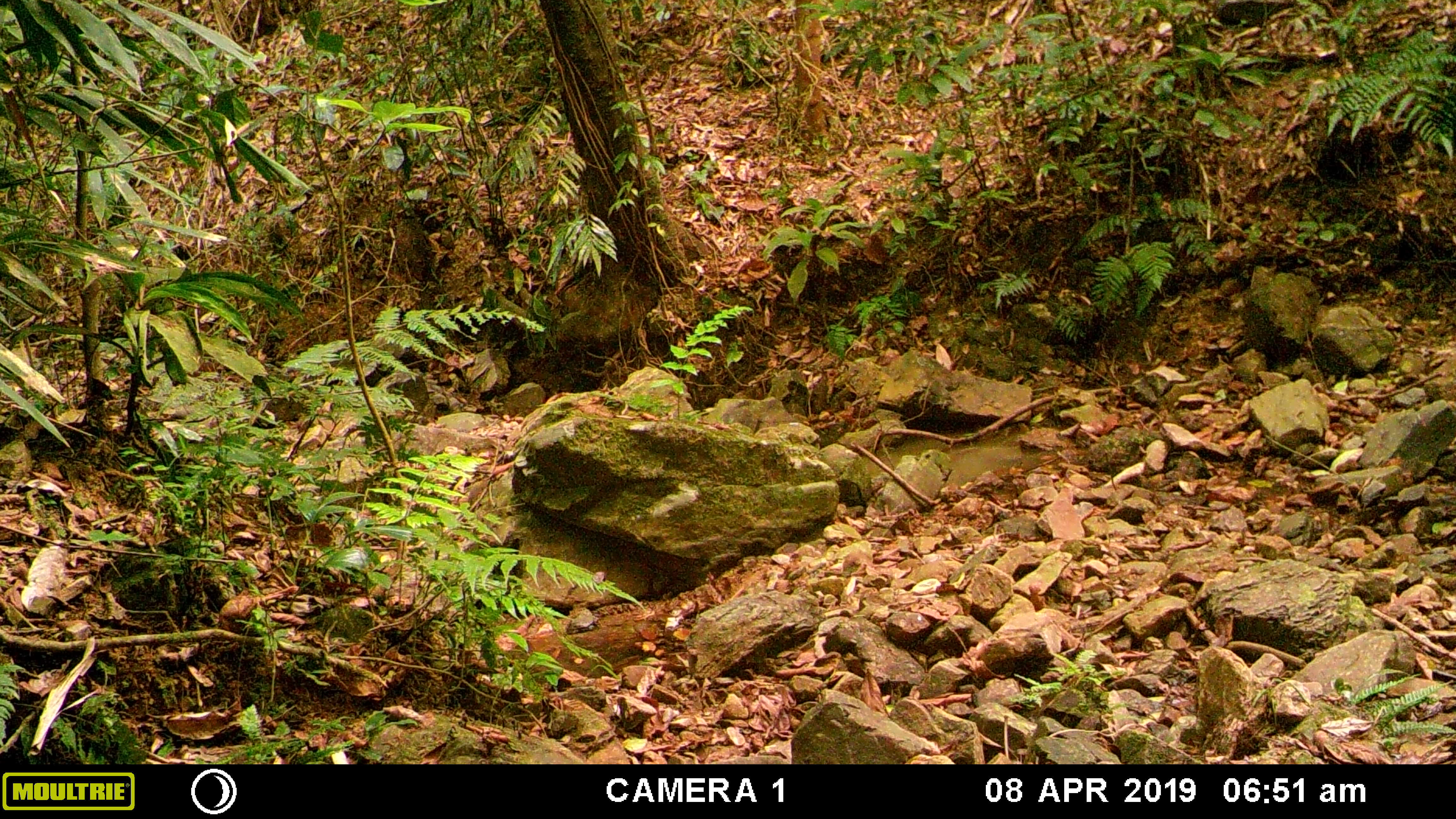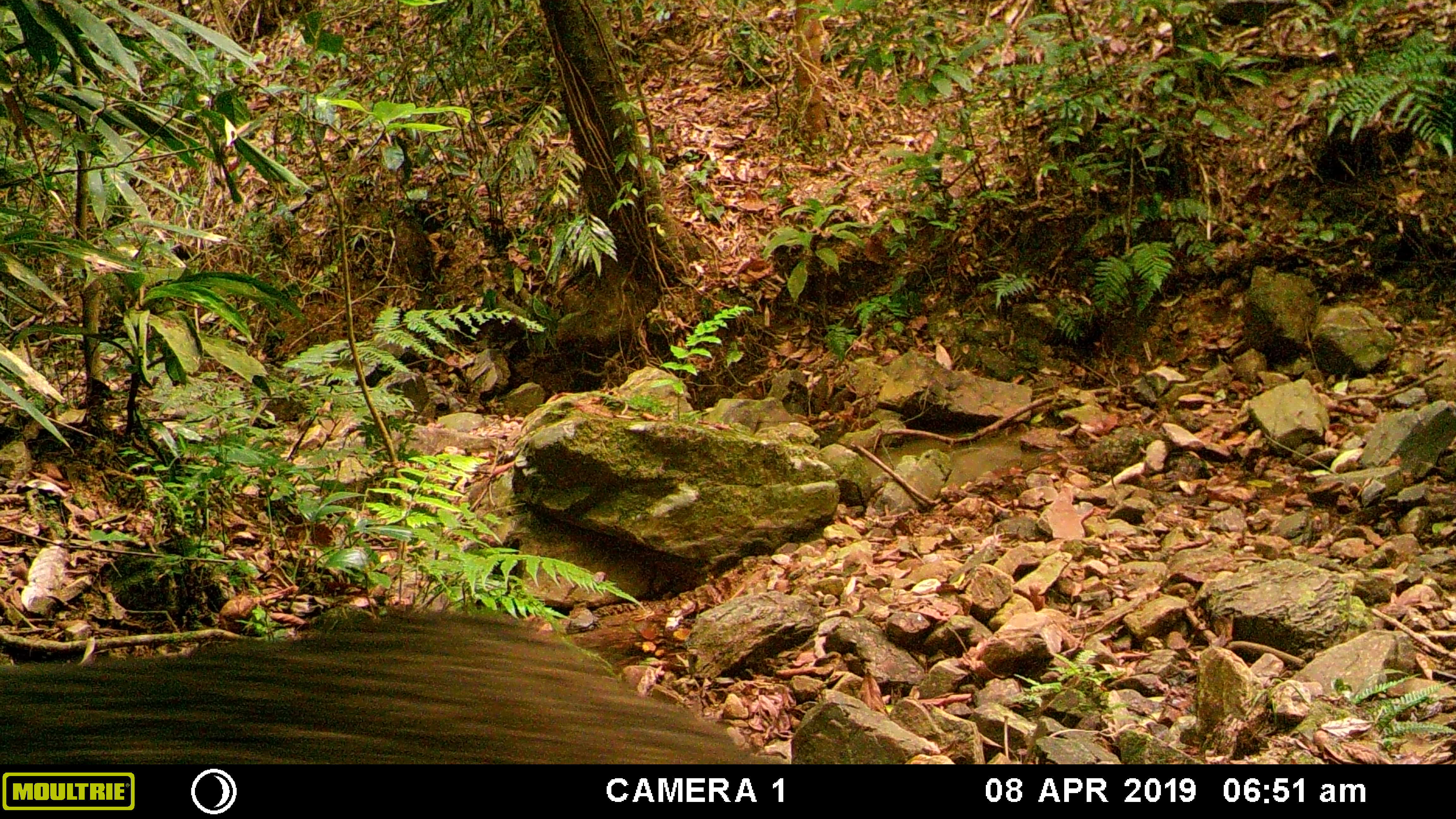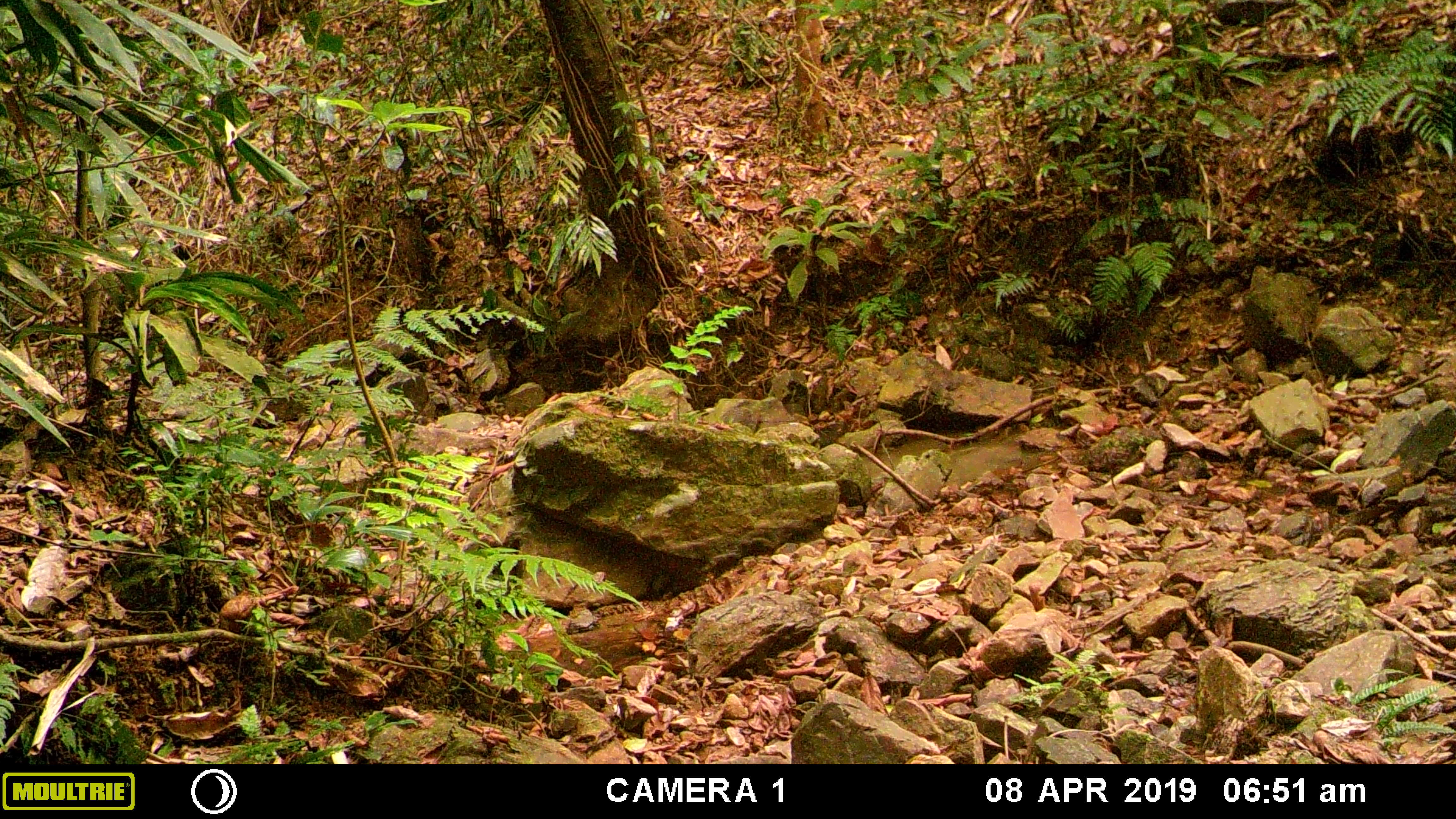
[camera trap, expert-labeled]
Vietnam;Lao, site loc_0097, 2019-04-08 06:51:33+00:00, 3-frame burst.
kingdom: Animalia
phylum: Chordata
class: Mammalia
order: Artiodactyla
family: Suidae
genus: Sus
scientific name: Sus scrofa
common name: eurasian wild pig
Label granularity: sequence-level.